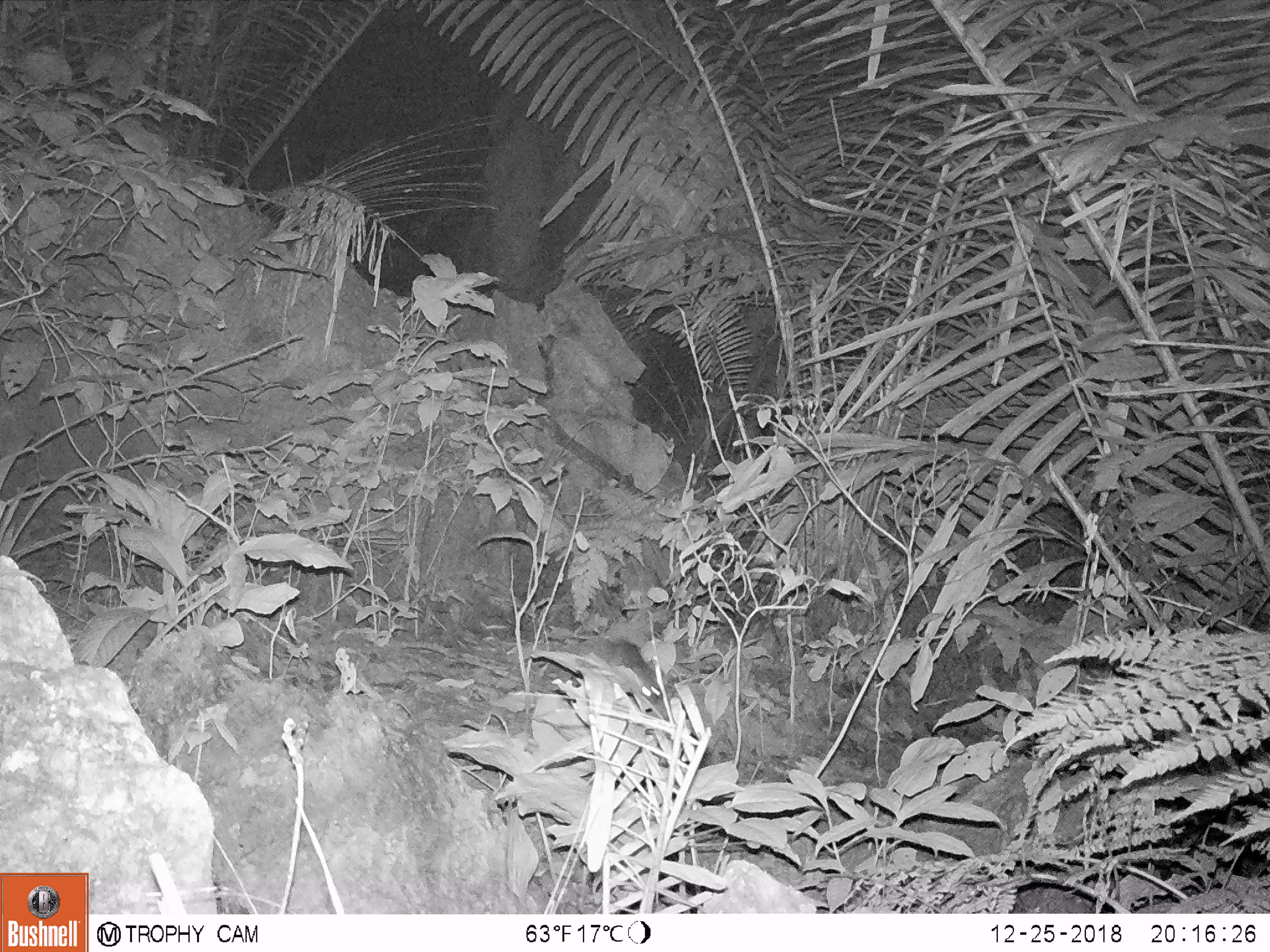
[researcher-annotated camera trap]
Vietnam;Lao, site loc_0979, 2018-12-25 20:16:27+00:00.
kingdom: Animalia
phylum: Chordata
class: Mammalia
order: Rodentia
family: Muridae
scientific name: Muridae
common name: old-world mice and rats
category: unidentified murid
Unidentified murid (old-world mice and rats) (Muridae). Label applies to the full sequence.